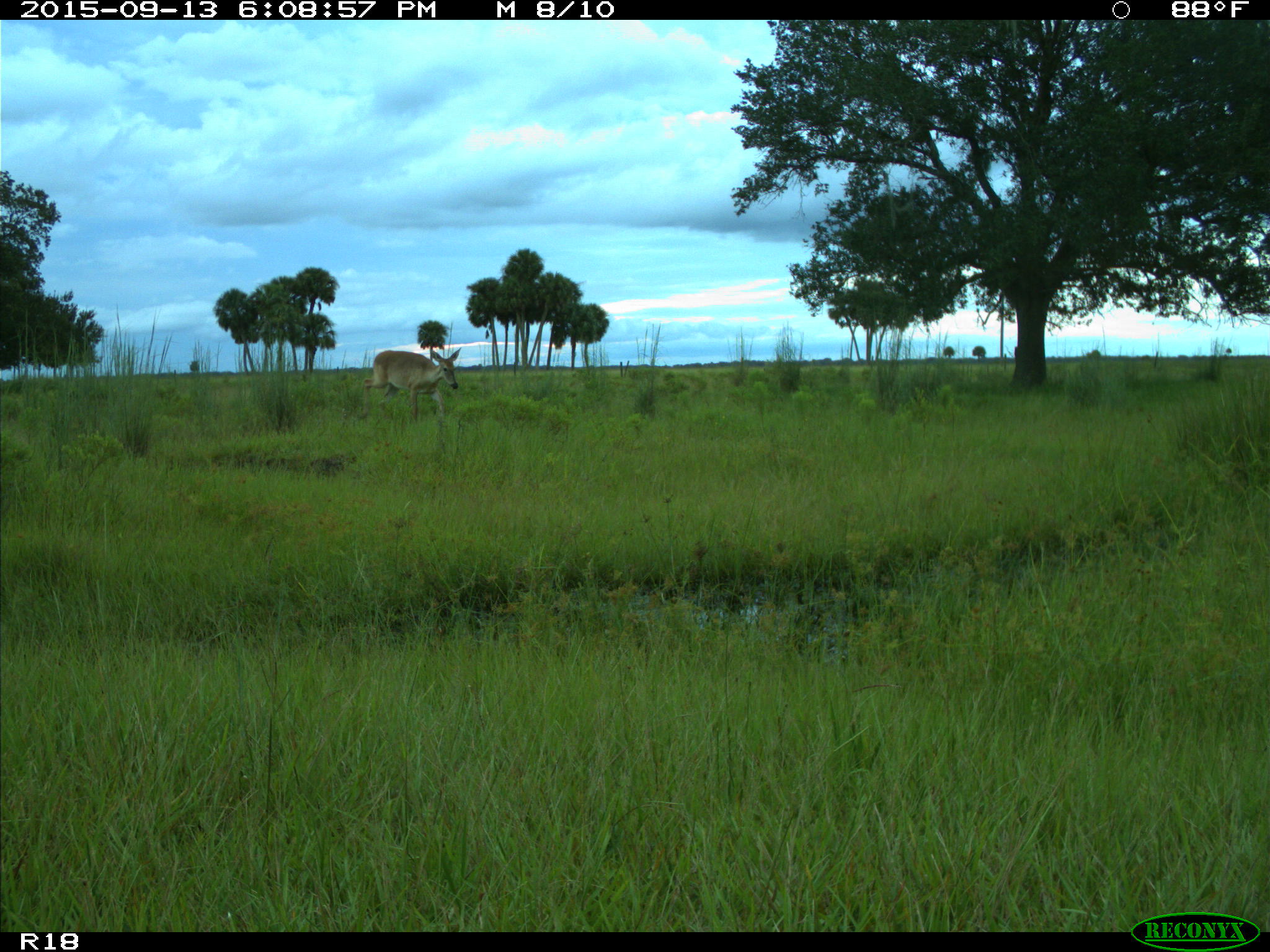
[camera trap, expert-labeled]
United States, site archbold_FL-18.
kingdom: Animalia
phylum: Chordata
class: Mammalia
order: Artiodactyla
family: Cervidae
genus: Odocoileus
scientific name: Odocoileus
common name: deer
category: unidentified deer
Unidentified deer (deer) (Odocoileus).